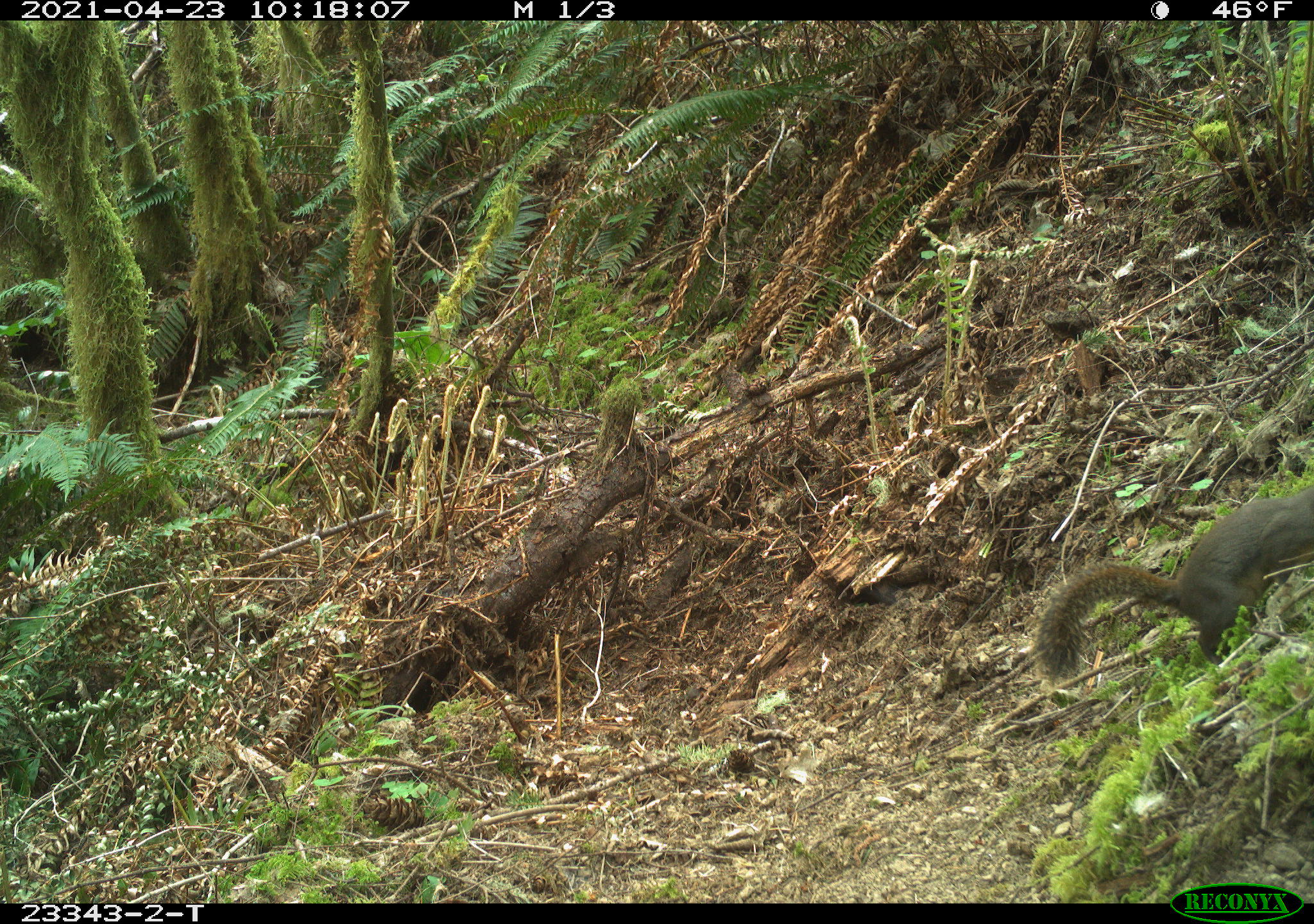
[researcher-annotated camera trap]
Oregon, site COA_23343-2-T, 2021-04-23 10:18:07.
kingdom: Animalia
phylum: Chordata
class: Mammalia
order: Rodentia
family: Sciuridae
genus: Tamiasciurus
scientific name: Tamiasciurus douglasii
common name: douglas squirrel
Douglas squirrel (Tamiasciurus douglasii).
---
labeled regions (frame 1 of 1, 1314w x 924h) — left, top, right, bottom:
douglas squirrel: 1025, 476, 1311, 695